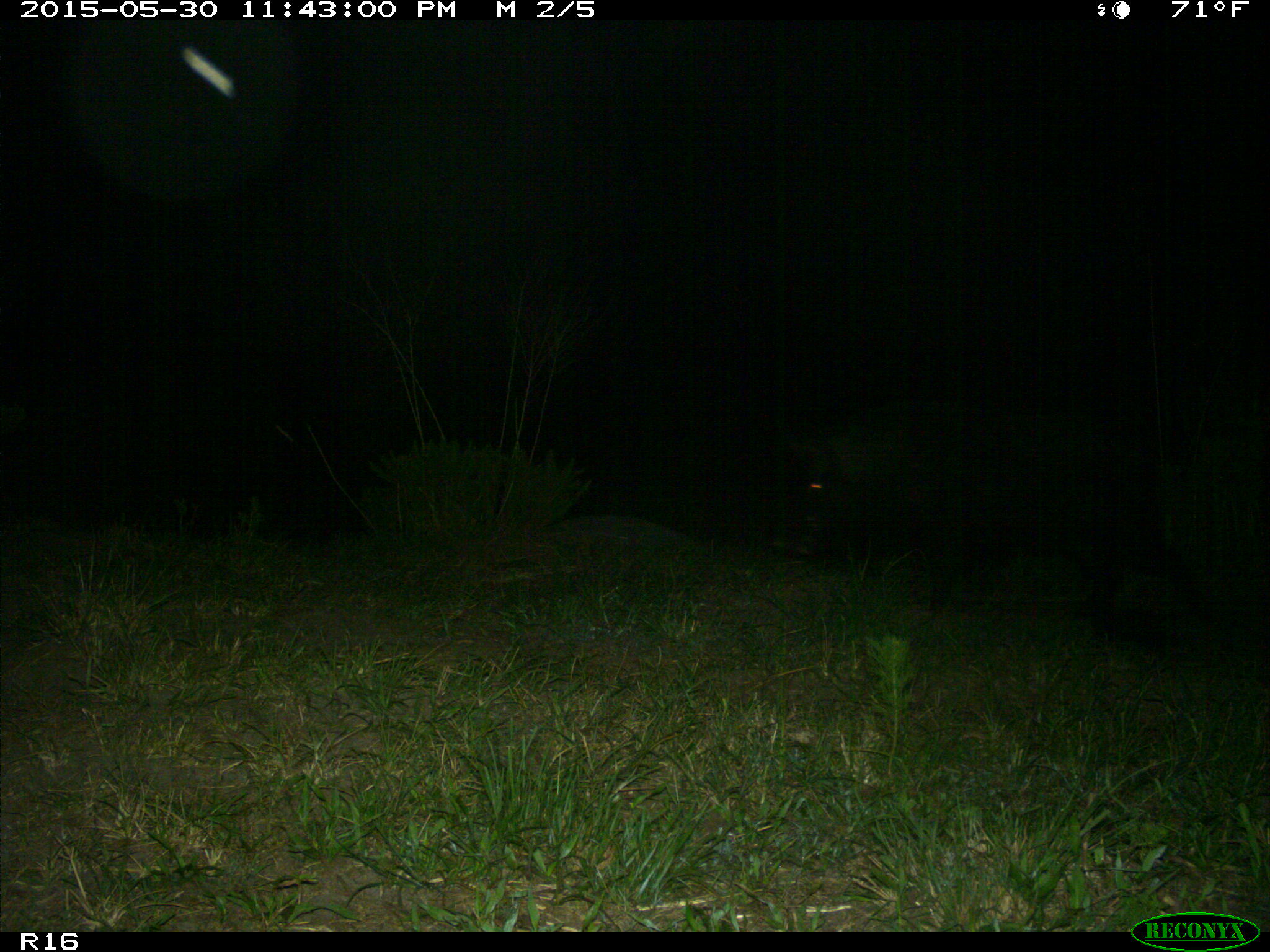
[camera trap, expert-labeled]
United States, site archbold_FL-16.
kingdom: Animalia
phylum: Chordata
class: Mammalia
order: Artiodactyla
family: Suidae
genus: Sus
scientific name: Sus scrofa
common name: wild boar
Sus scrofa (wild boar).